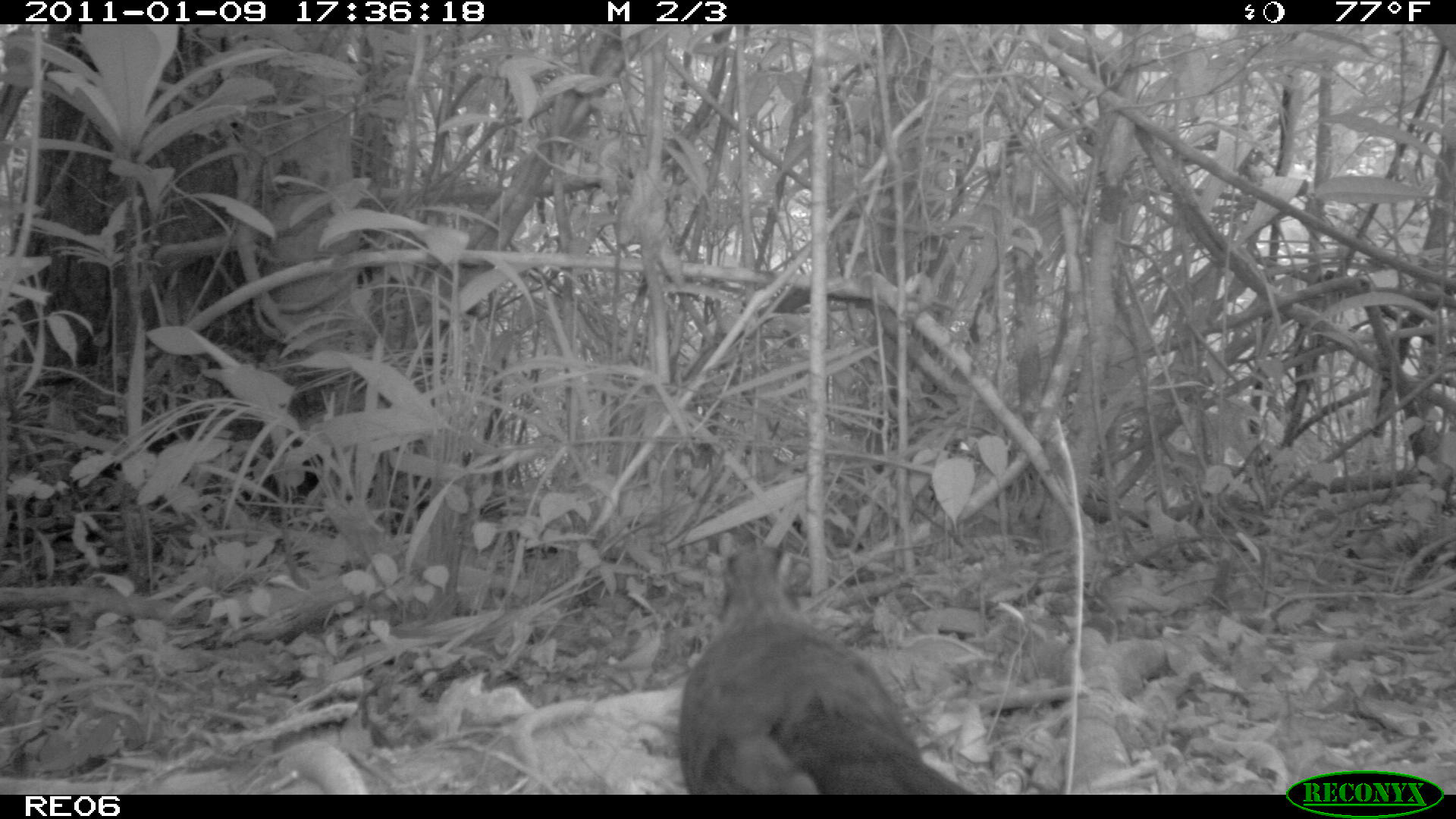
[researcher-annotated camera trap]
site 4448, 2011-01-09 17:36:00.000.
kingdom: Animalia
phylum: Chordata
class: Aves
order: Cuculiformes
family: Cuculidae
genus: Coua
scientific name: Coua serriana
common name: red-breasted coua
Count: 1.